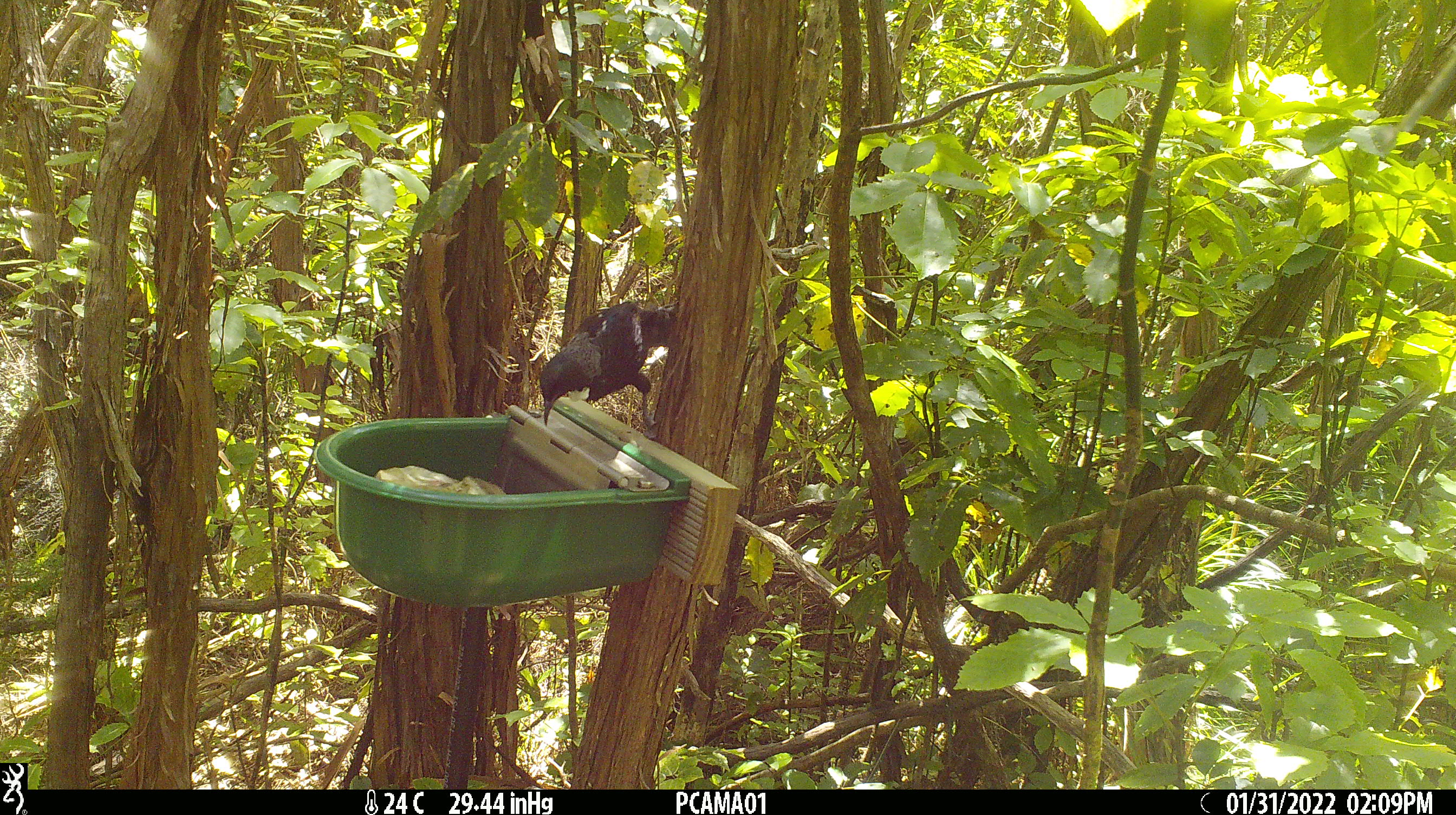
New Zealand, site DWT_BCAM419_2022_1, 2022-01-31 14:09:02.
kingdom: Animalia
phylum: Chordata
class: Aves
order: Passeriformes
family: Meliphagidae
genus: Prosthemadera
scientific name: Prosthemadera novaeseelandiae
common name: tui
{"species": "tui (Prosthemadera novaeseelandiae)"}